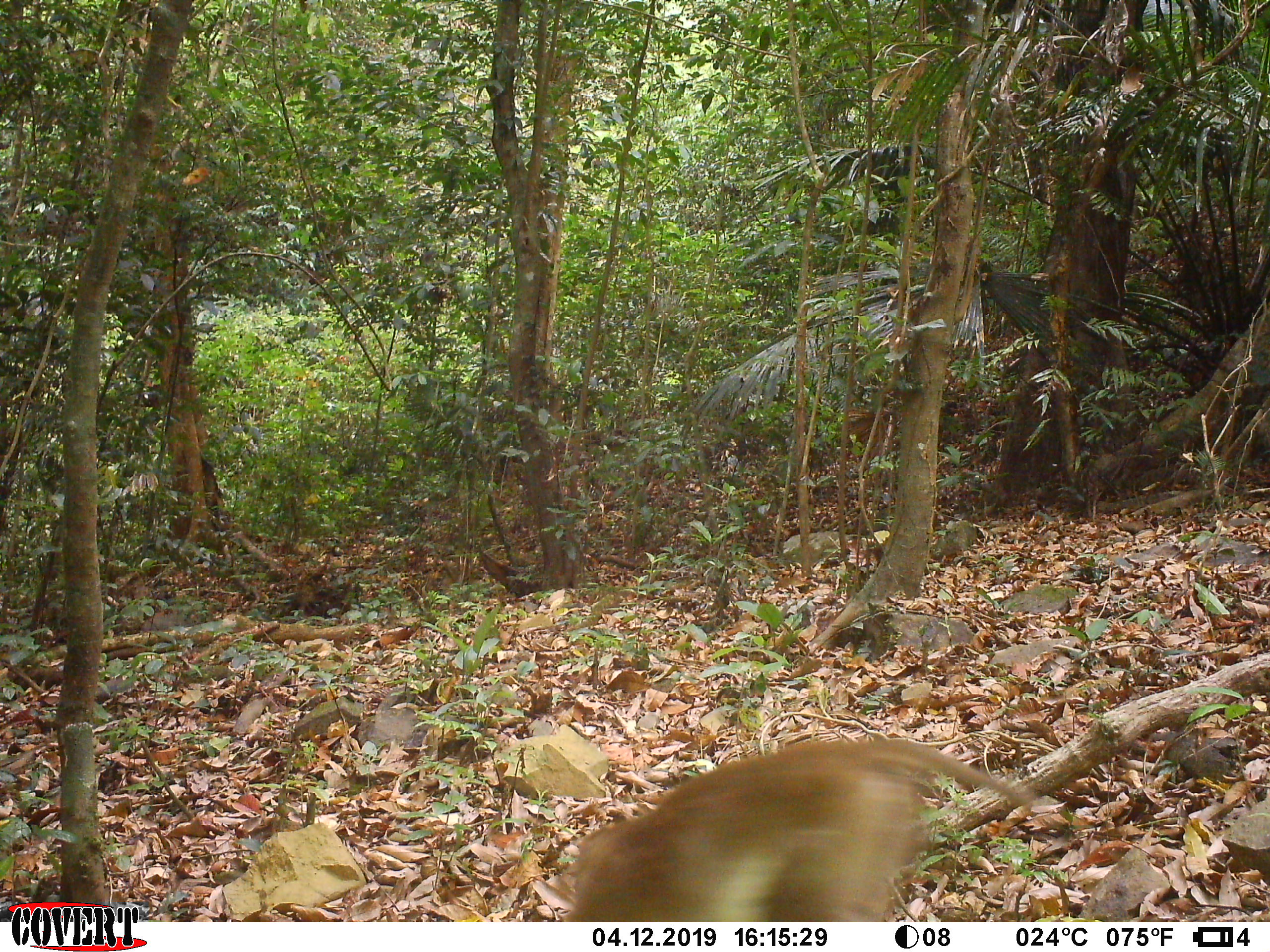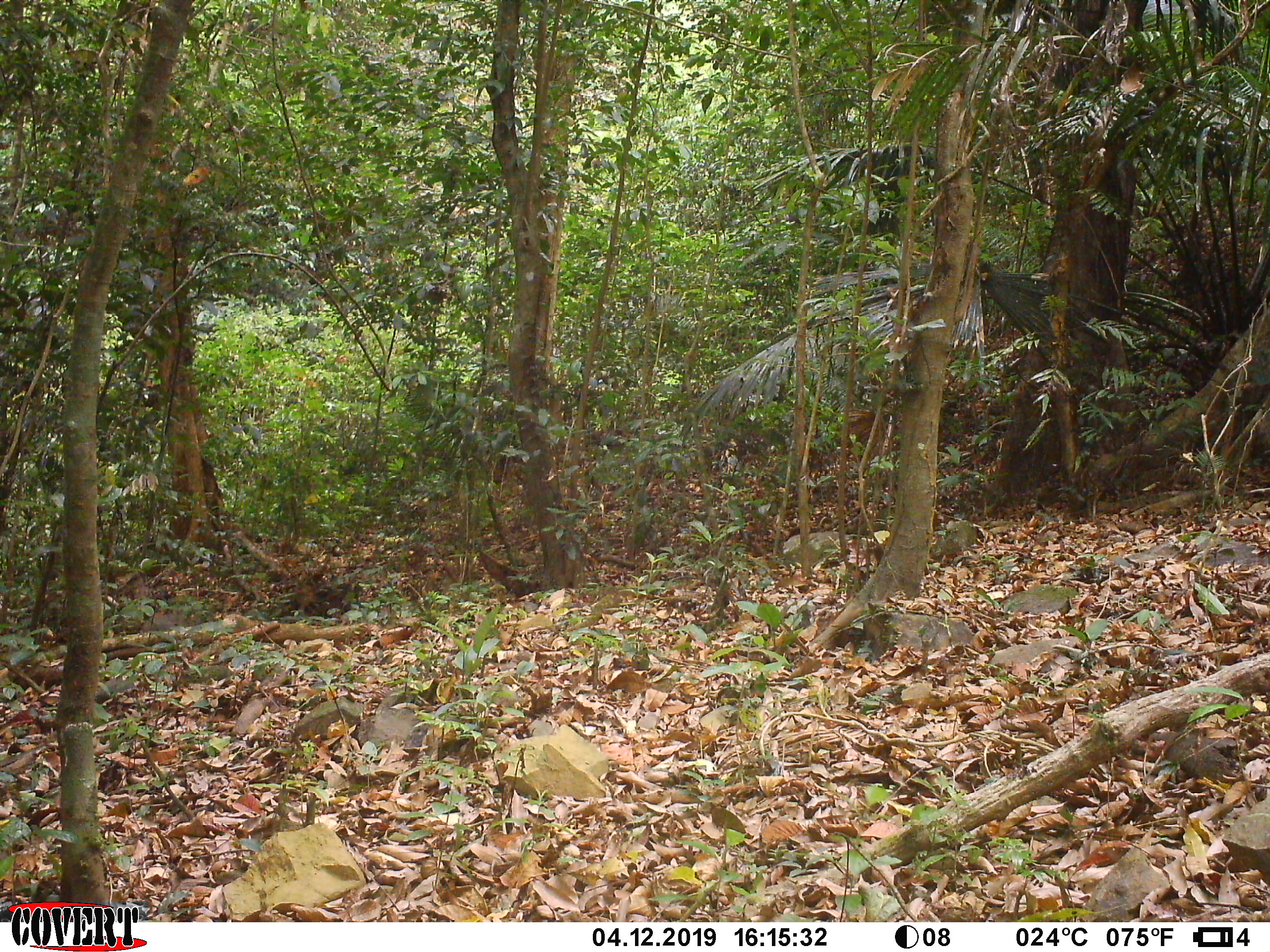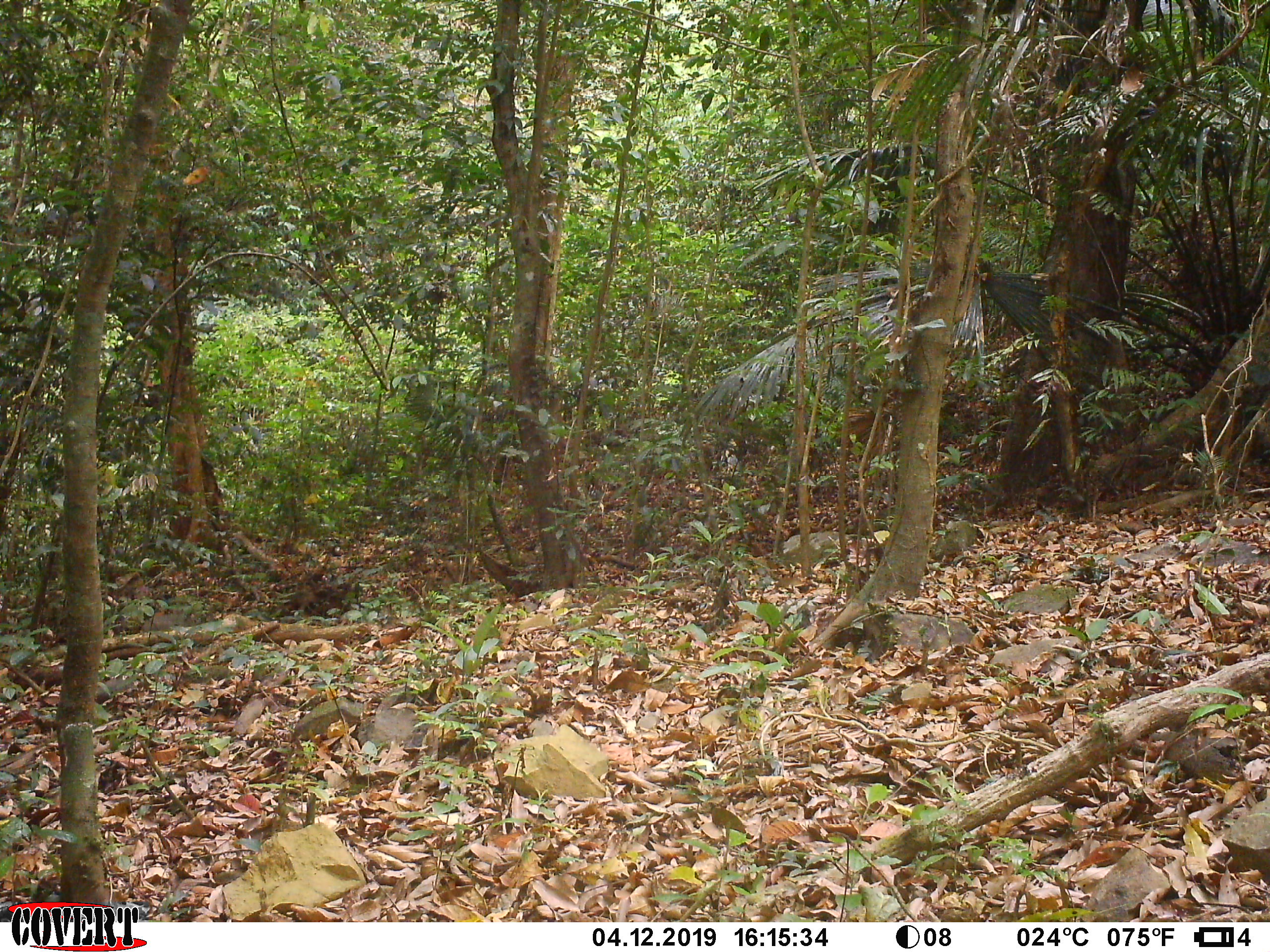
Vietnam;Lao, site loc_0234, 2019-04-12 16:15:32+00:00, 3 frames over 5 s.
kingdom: Animalia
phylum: Chordata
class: Mammalia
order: Primates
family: Cercopithecidae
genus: Macaca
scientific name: Macaca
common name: macaques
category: assam or rhesus macaque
Assam or rhesus macaque (macaques) (Macaca). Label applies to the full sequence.